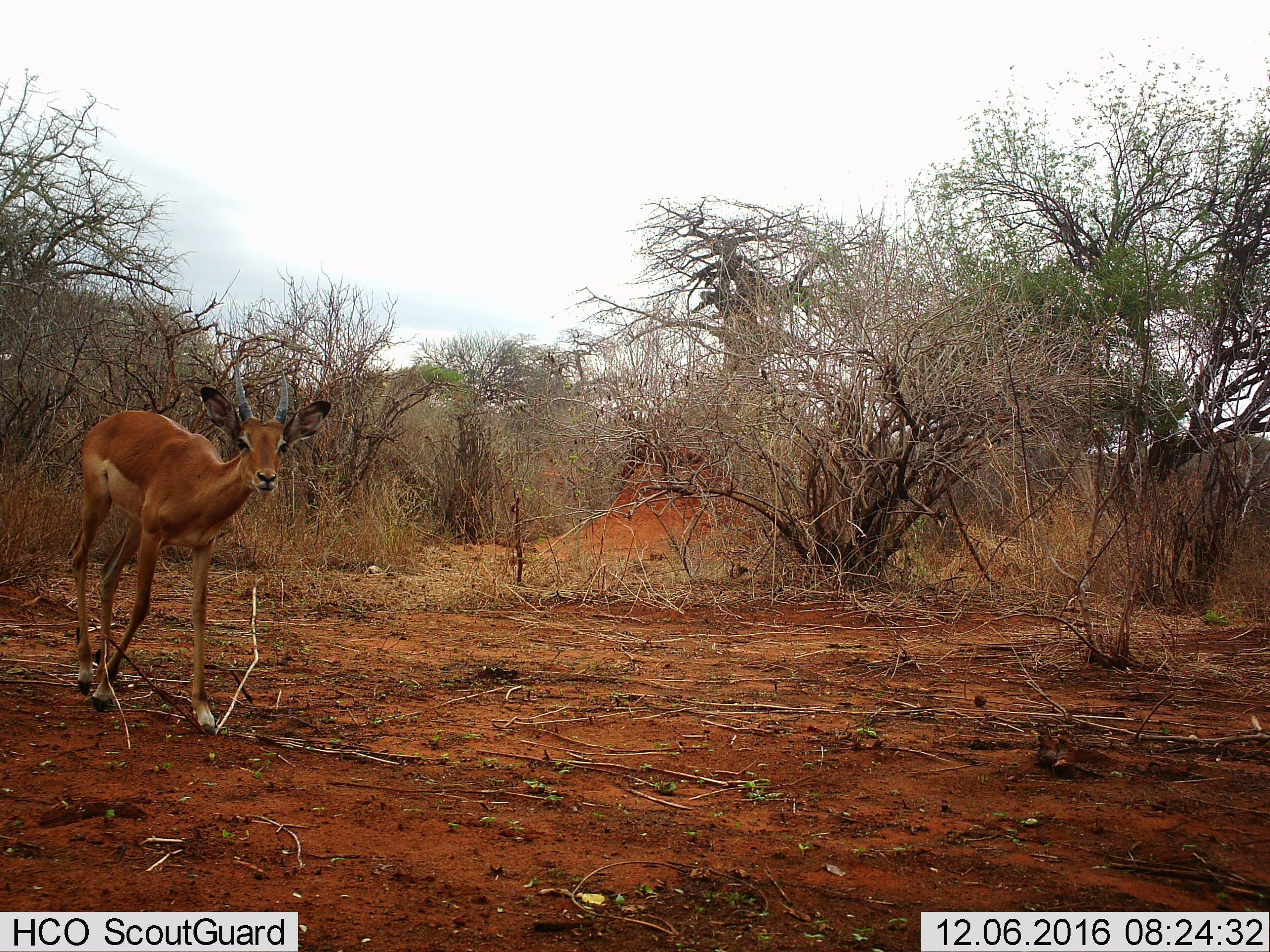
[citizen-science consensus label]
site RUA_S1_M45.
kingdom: Animalia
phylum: Chordata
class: Mammalia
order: Artiodactyla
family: Bovidae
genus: Aepyceros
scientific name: Aepyceros melampus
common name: impala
Impala (Aepyceros melampus), count 1. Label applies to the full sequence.